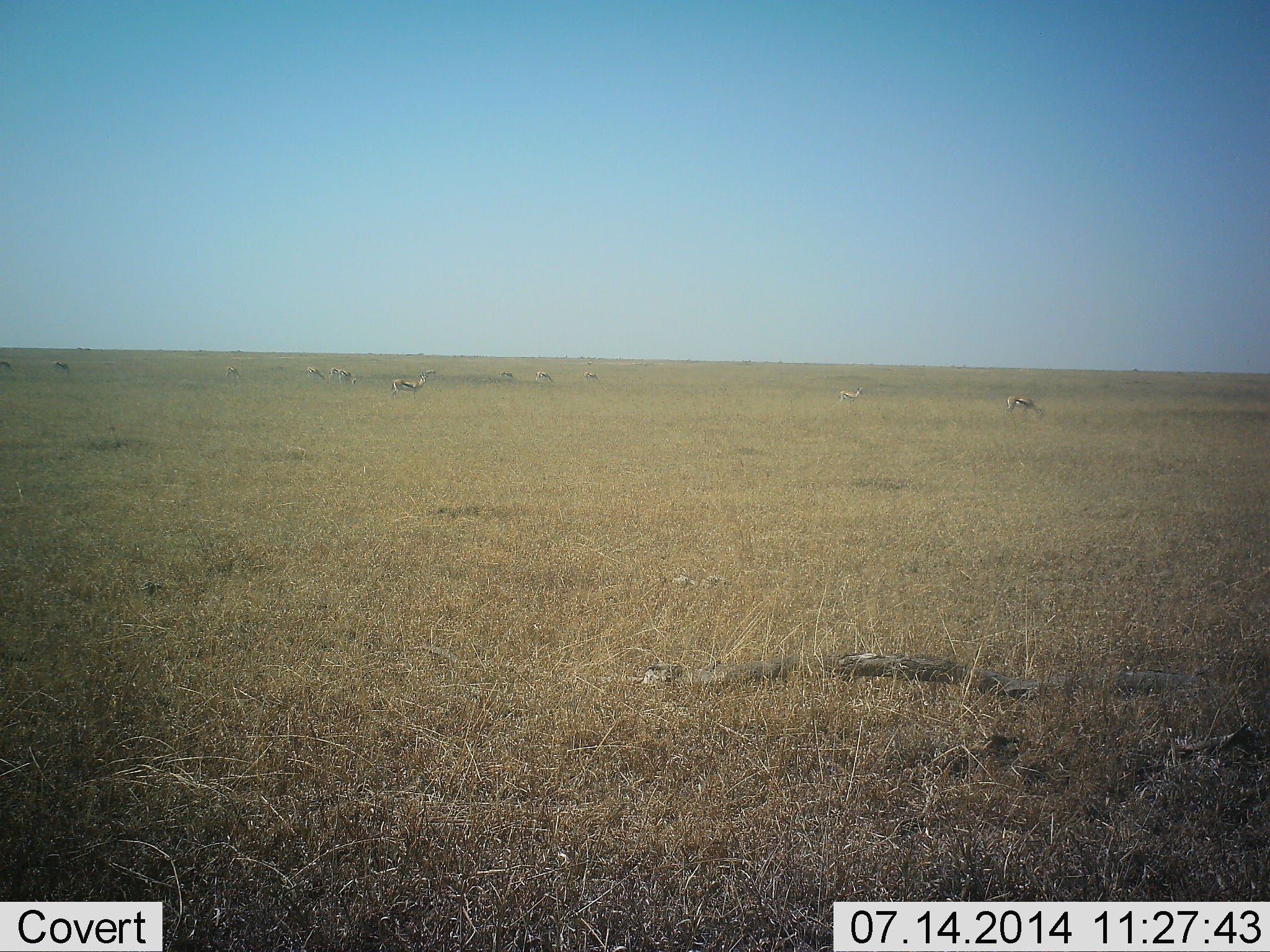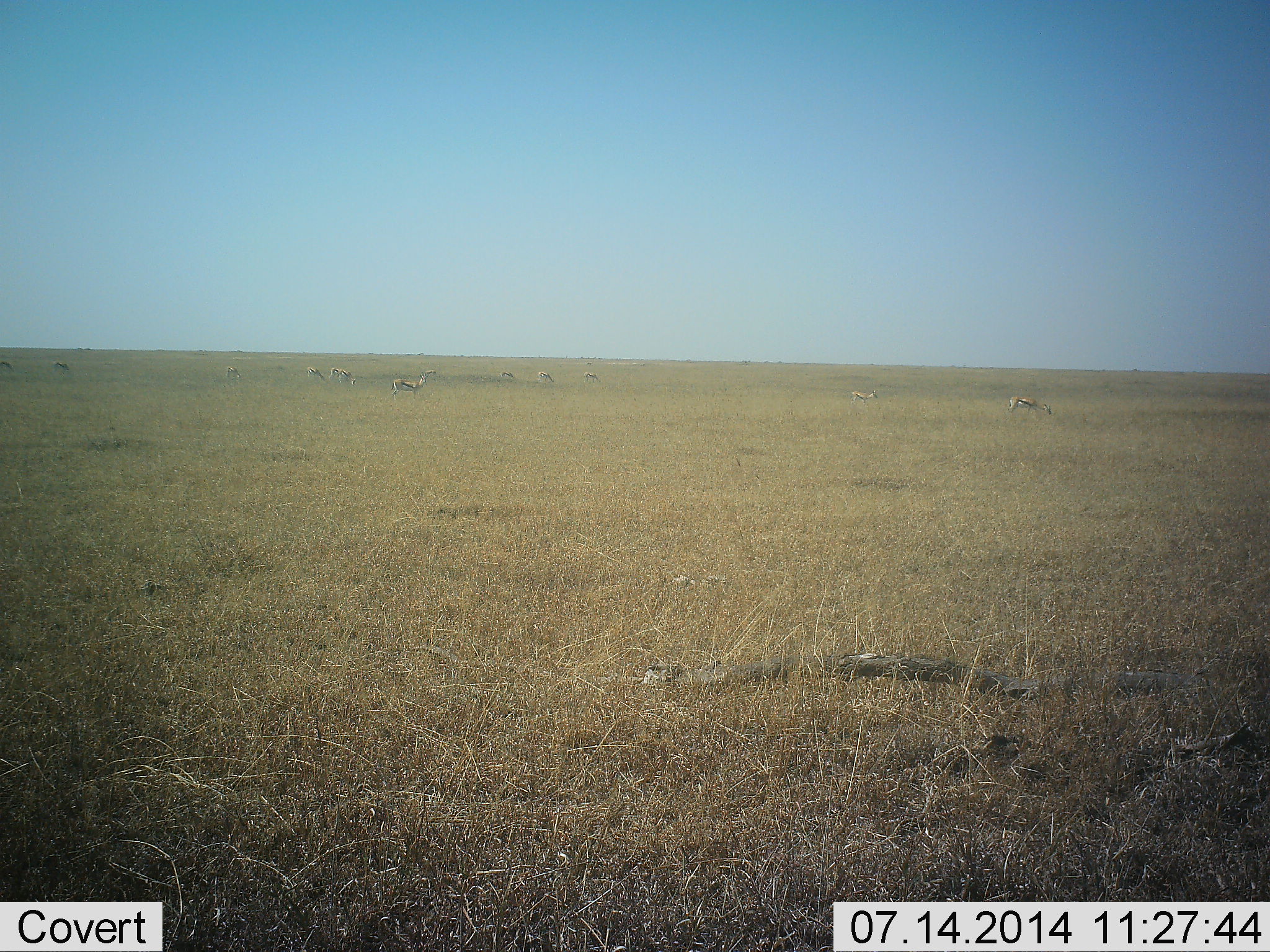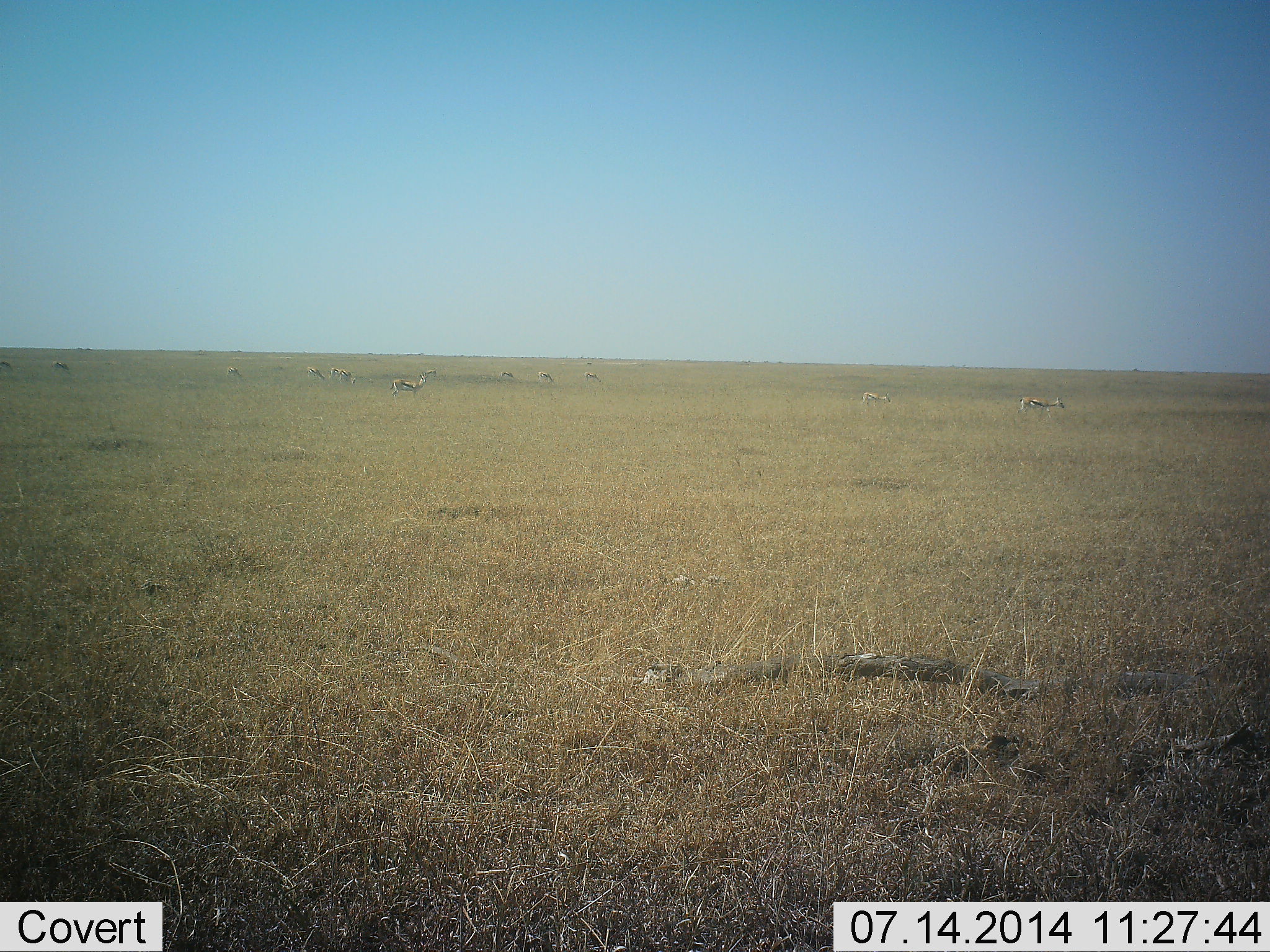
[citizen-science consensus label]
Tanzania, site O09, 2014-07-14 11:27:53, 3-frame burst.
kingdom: Animalia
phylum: Chordata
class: Mammalia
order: Artiodactyla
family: Bovidae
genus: Eudorcas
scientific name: Eudorcas thomsonii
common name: thomson's gazelle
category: gazellethomsons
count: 10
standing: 30%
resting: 0%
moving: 60%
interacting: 0%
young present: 0%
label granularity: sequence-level